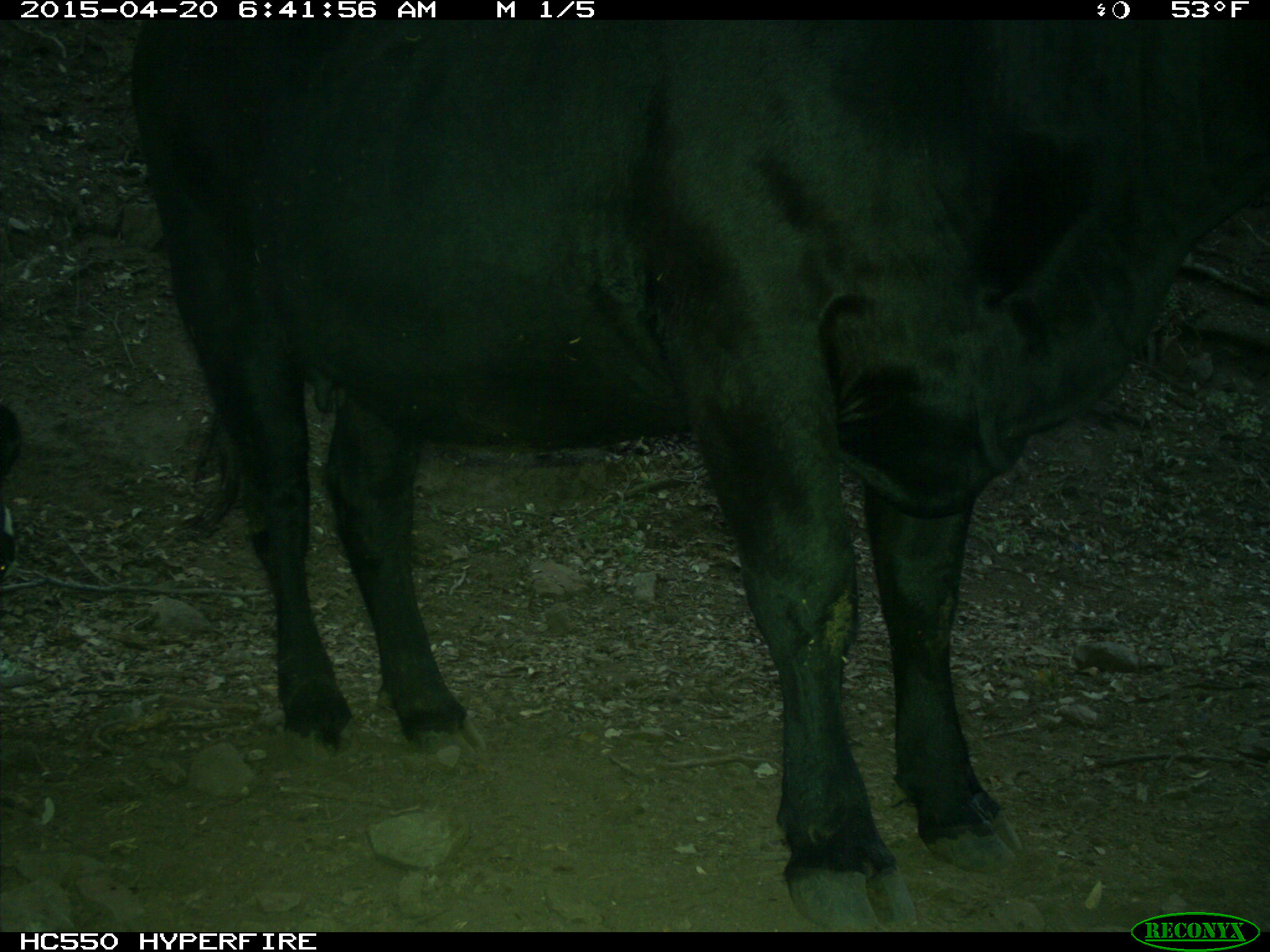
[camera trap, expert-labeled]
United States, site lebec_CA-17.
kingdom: Animalia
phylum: Chordata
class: Mammalia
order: Artiodactyla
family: Bovidae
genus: Bos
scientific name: Bos taurus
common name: domestic cow